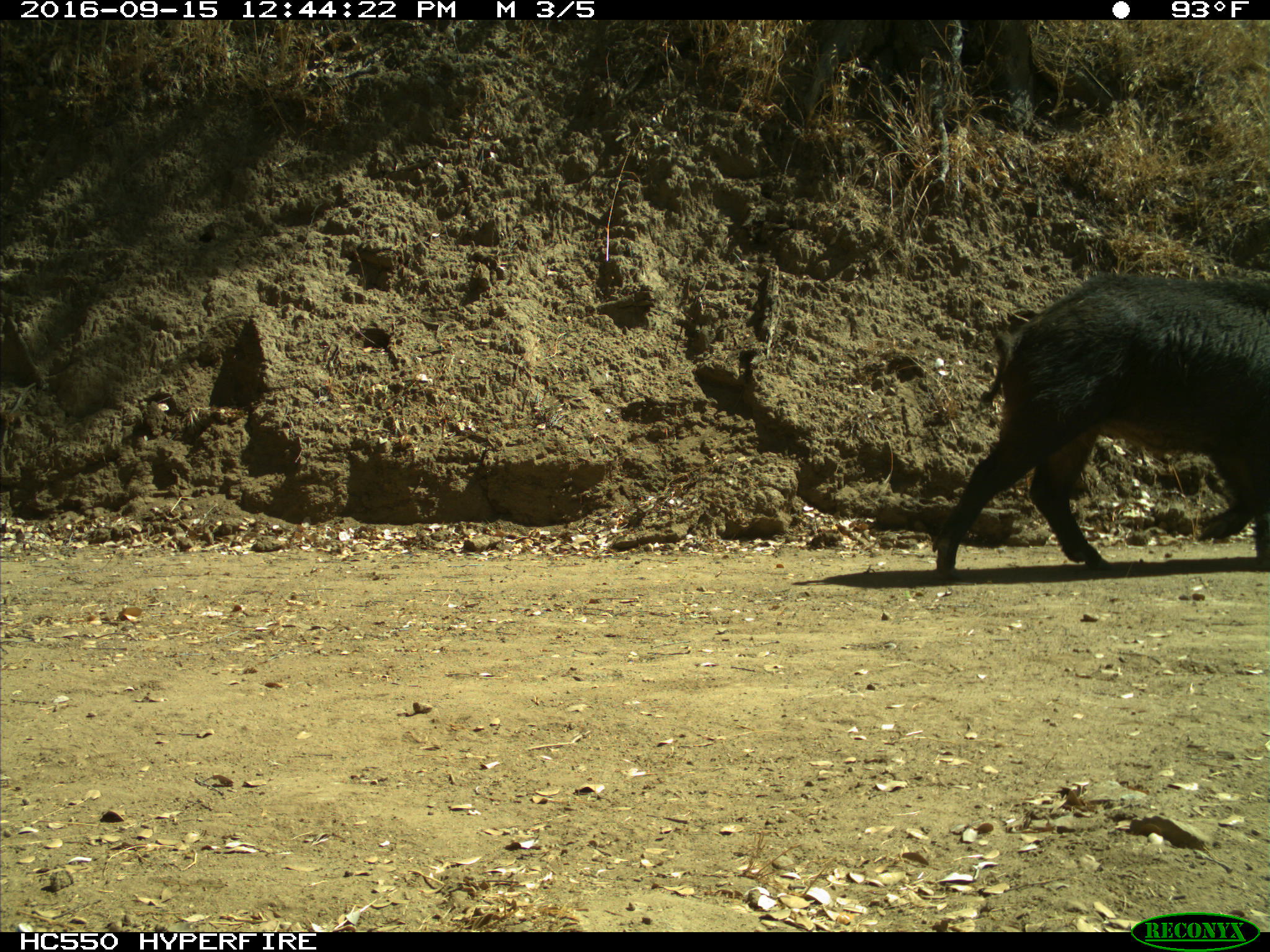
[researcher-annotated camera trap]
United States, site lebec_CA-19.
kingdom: Animalia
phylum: Chordata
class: Mammalia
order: Artiodactyla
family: Suidae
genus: Sus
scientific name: Sus scrofa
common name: wild boar